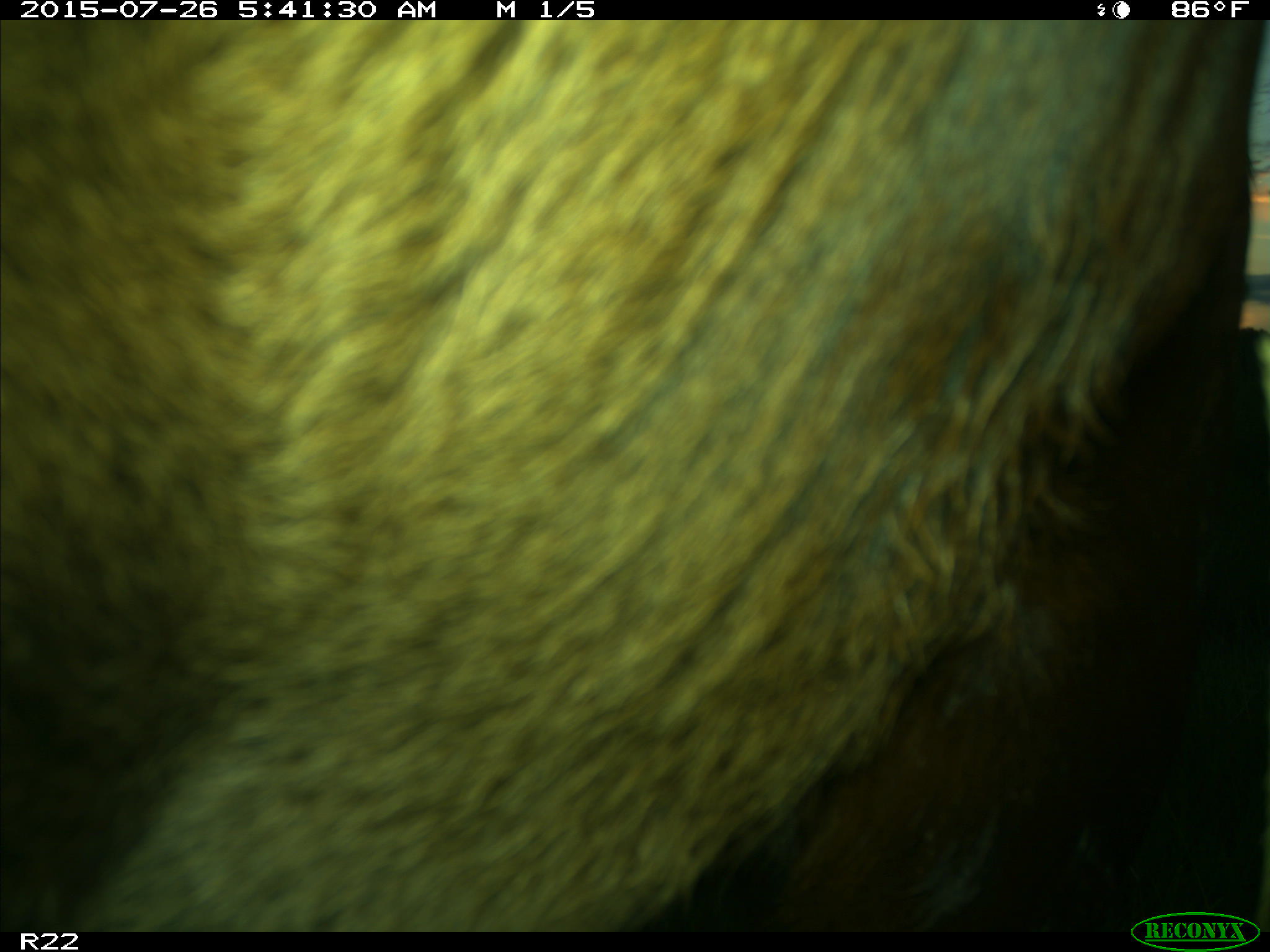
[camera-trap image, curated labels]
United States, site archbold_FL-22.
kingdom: Animalia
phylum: Chordata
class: Mammalia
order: Artiodactyla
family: Bovidae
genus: Bos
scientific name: Bos taurus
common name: domestic cow